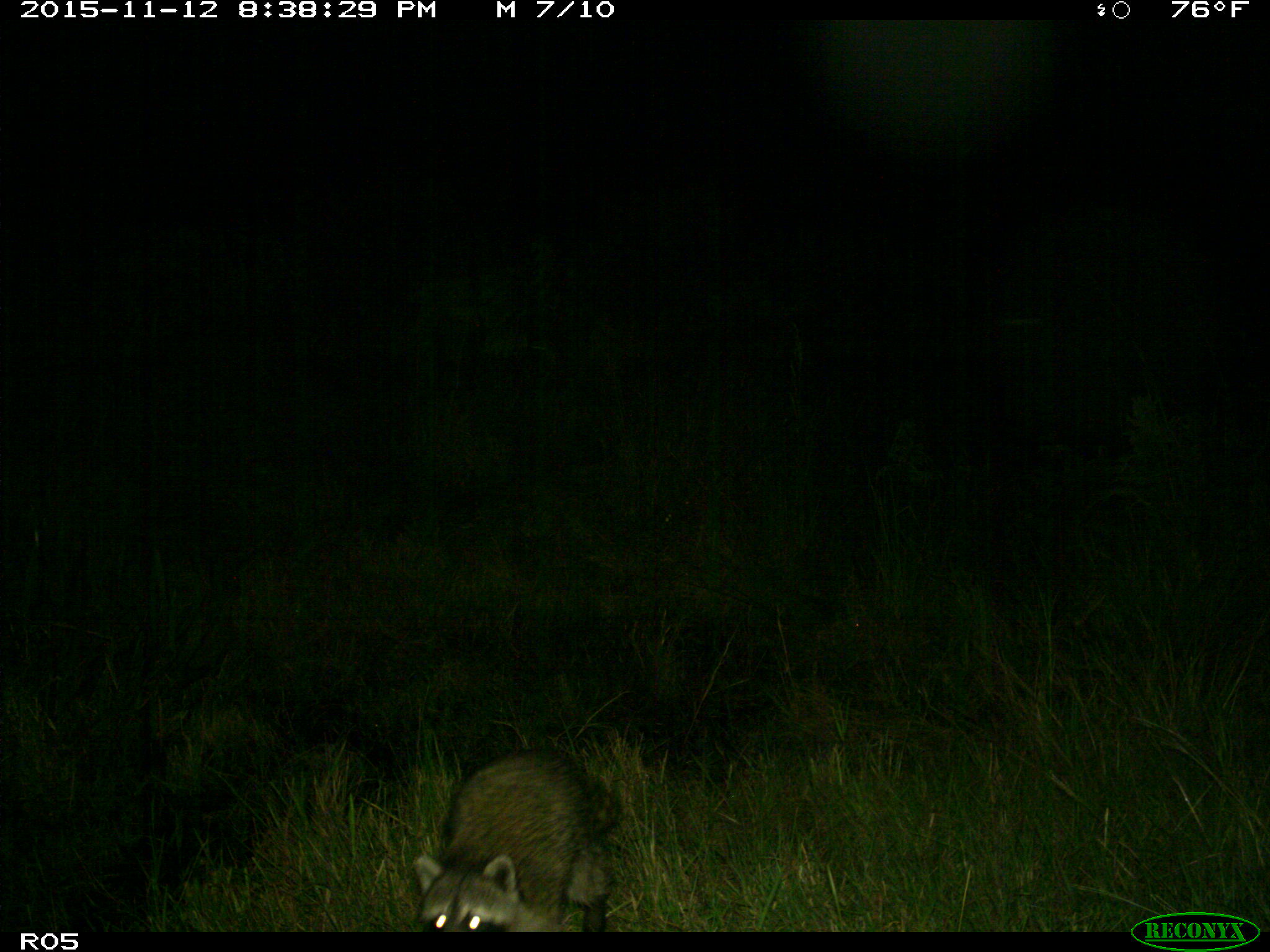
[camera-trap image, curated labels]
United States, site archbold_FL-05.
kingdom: Animalia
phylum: Chordata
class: Mammalia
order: Carnivora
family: Procyonidae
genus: Procyon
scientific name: Procyon lotor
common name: common raccoon